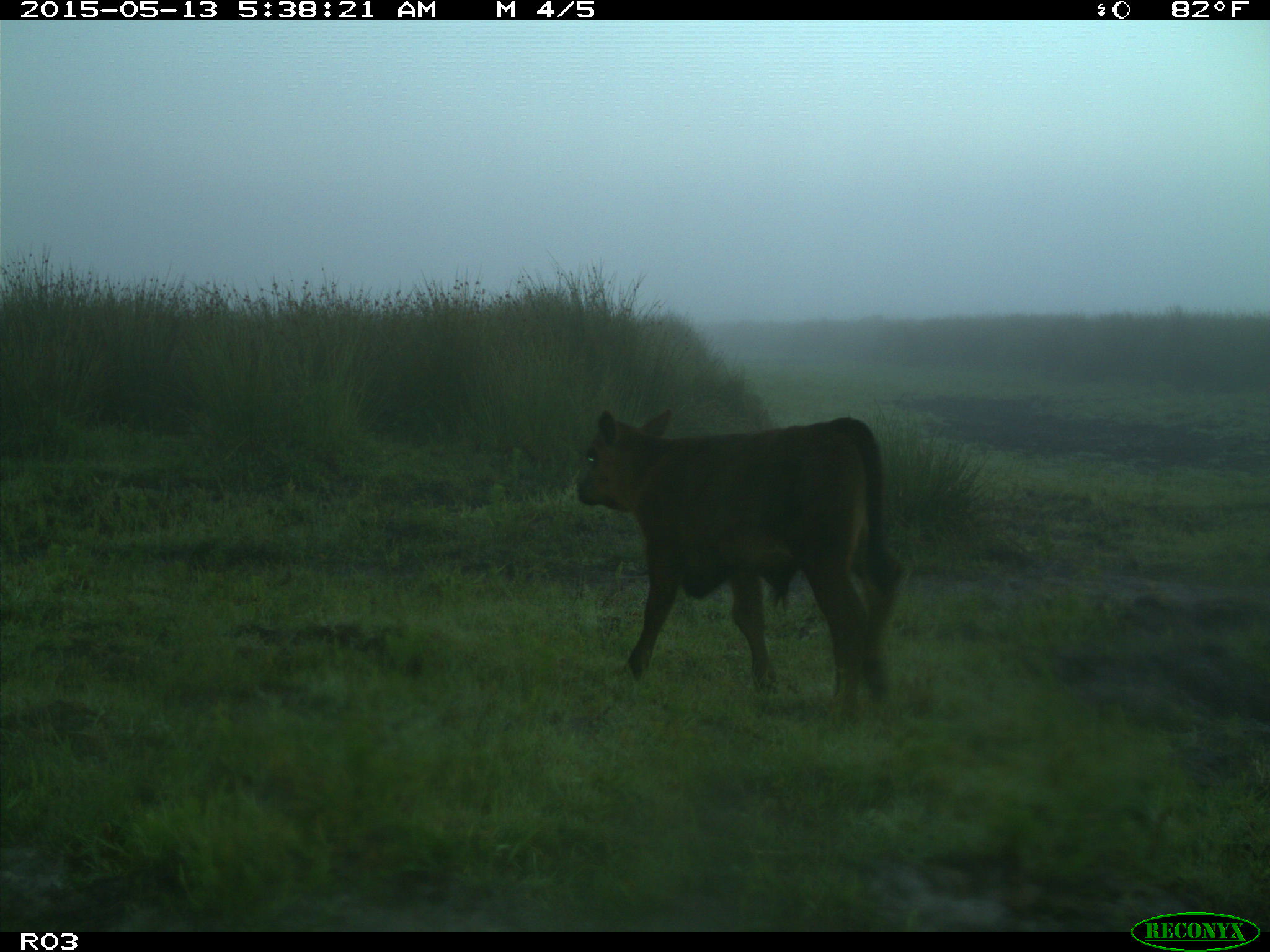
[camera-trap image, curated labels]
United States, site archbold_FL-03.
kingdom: Animalia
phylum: Chordata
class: Mammalia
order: Artiodactyla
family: Bovidae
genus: Bos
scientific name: Bos taurus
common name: domestic cow